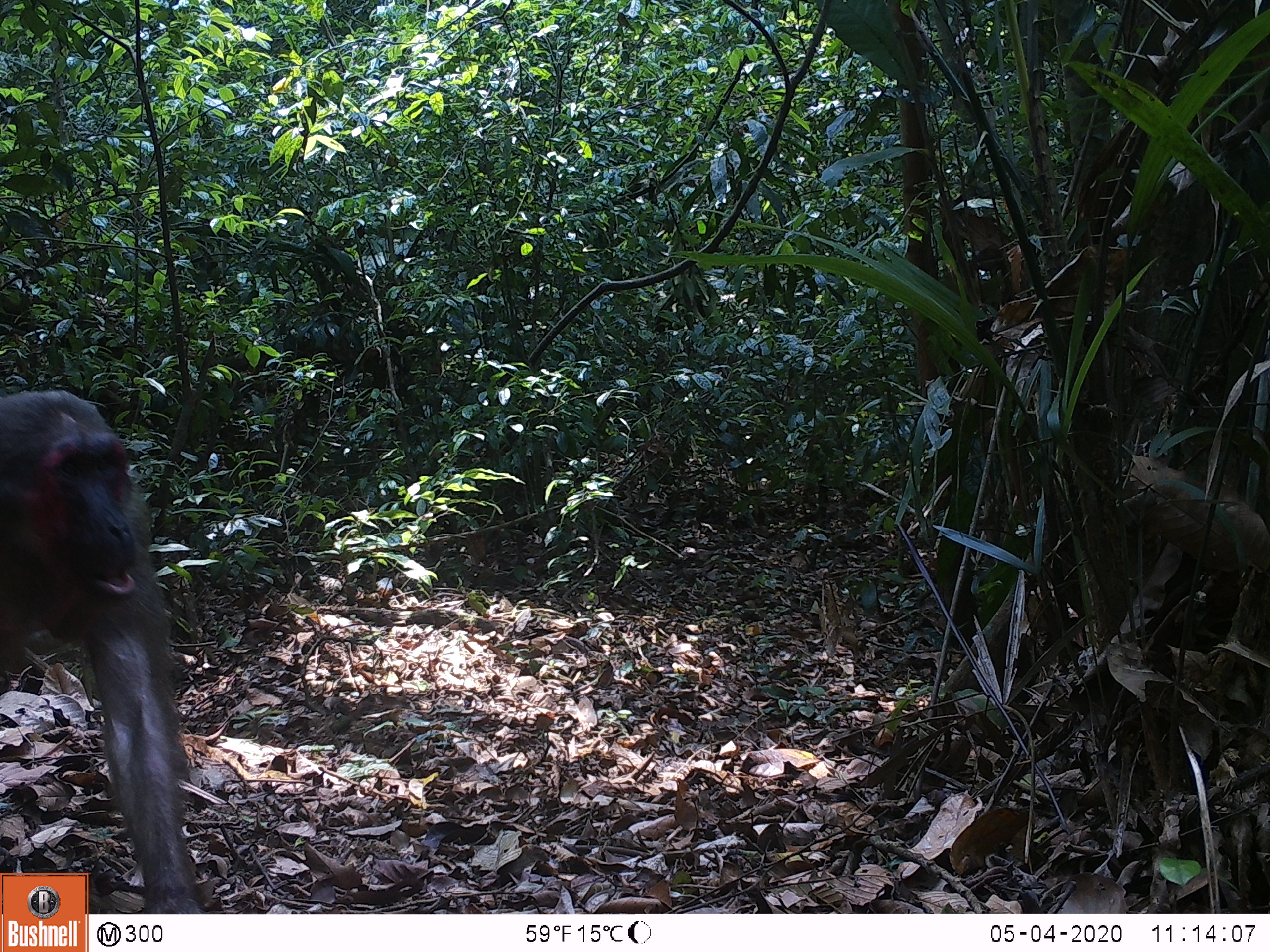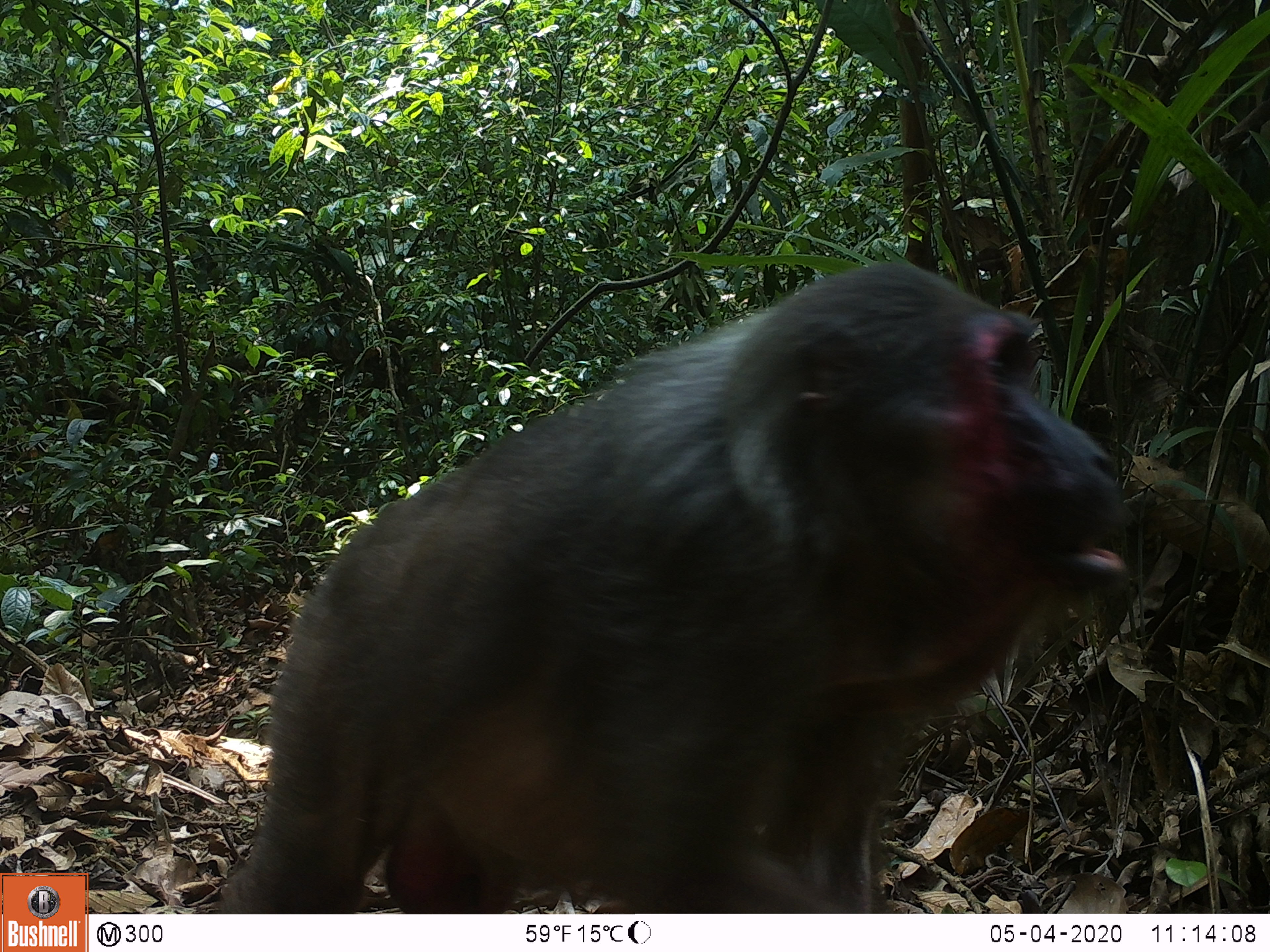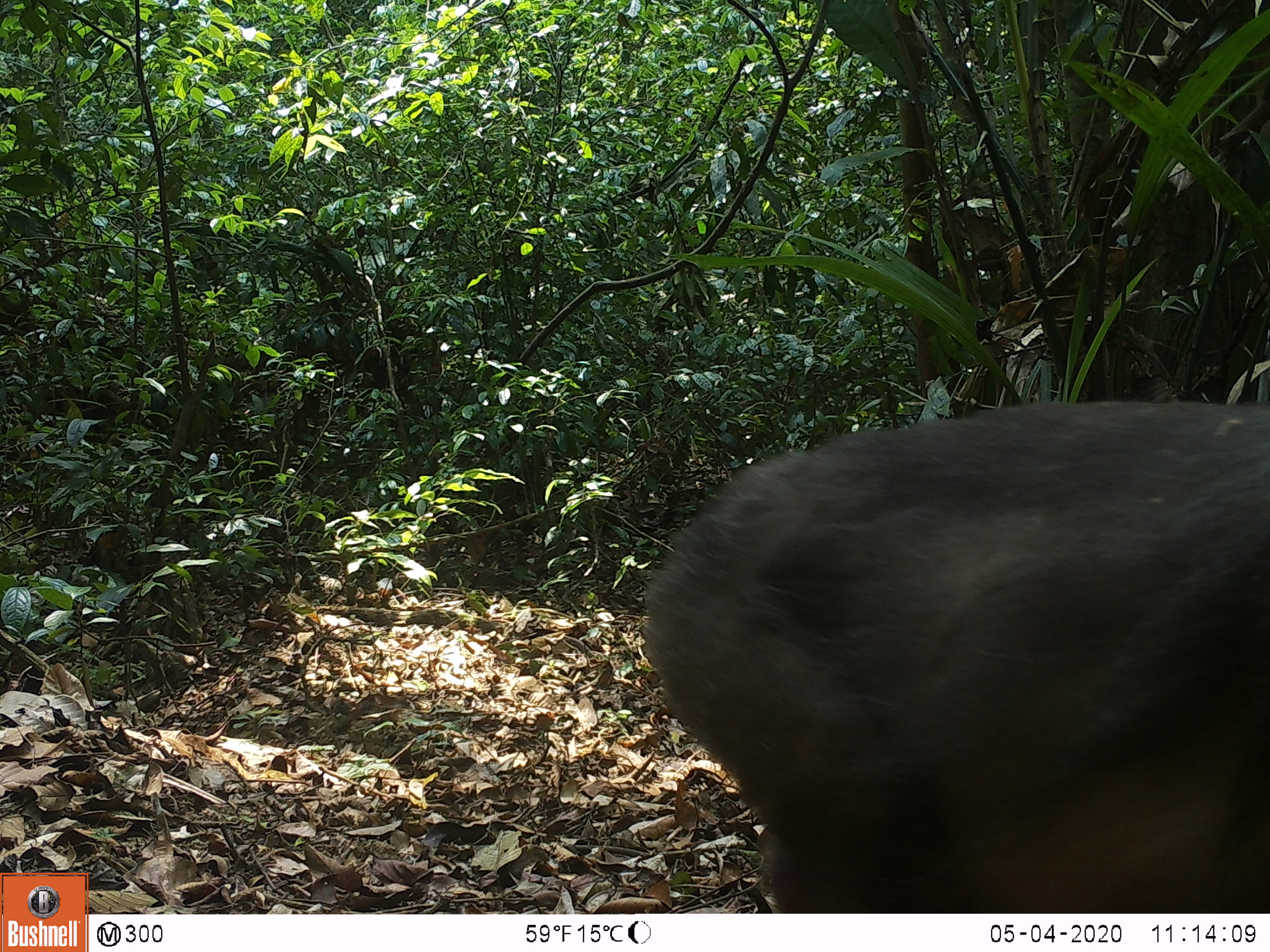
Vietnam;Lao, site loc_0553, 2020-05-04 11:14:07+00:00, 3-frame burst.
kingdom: Animalia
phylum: Chordata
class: Mammalia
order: Primates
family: Cercopithecidae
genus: Macaca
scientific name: Macaca arctoides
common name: stump-tailed macaque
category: stump tailed macaque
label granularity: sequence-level